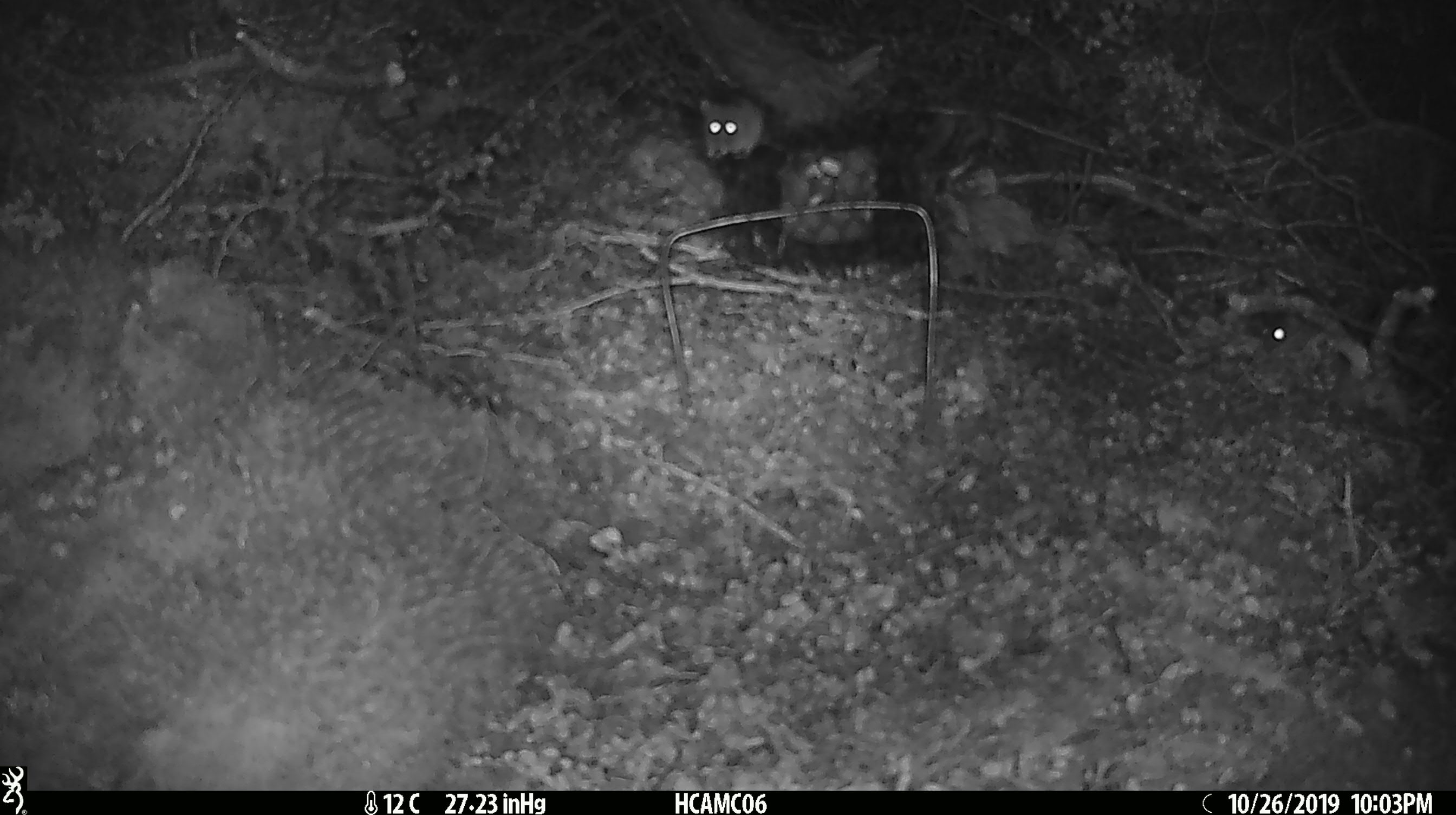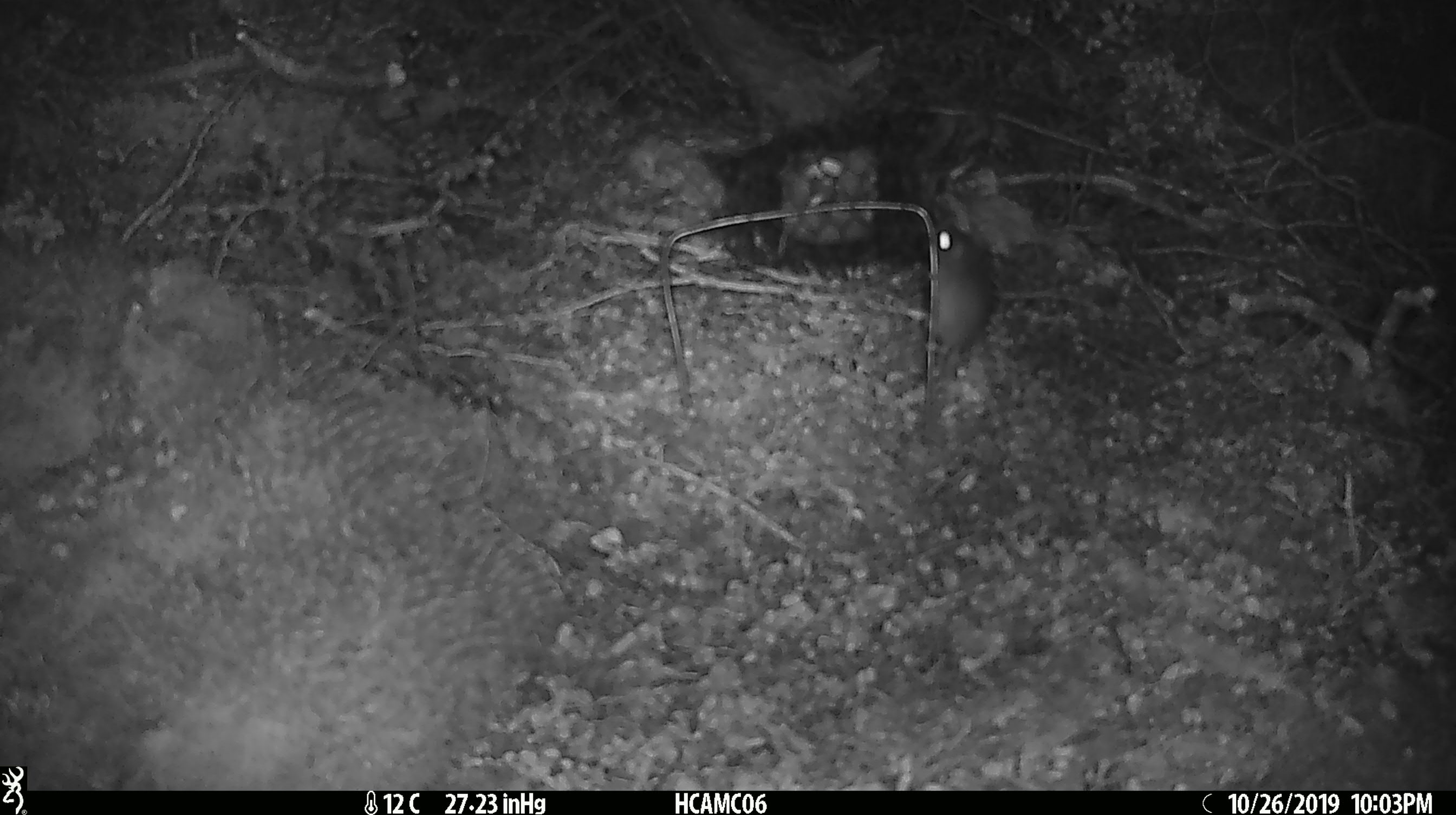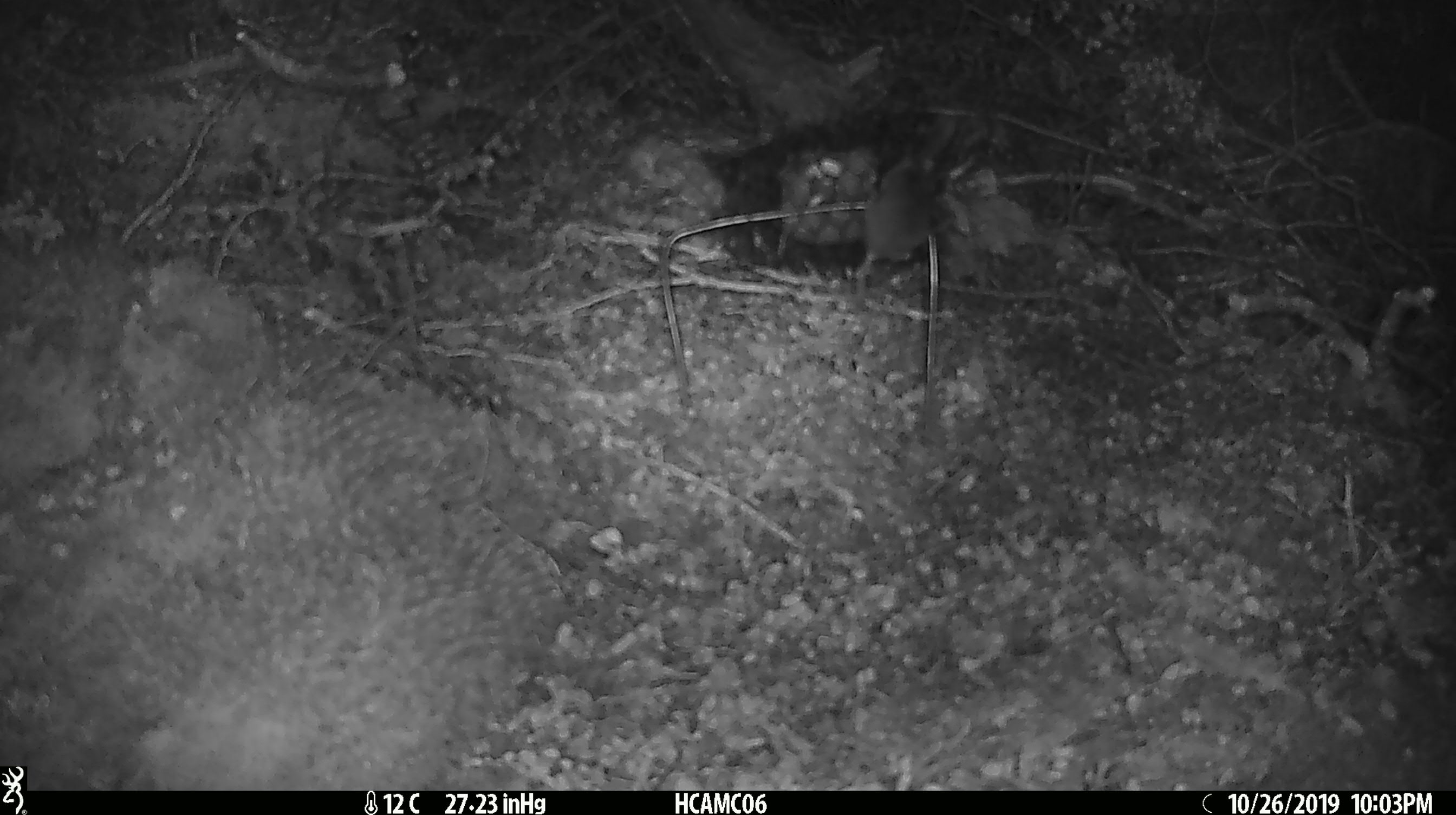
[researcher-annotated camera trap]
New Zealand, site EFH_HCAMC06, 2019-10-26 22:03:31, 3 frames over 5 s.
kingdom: Animalia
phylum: Chordata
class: Mammalia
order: Rodentia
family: Muridae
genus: Mus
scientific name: Mus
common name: mouse